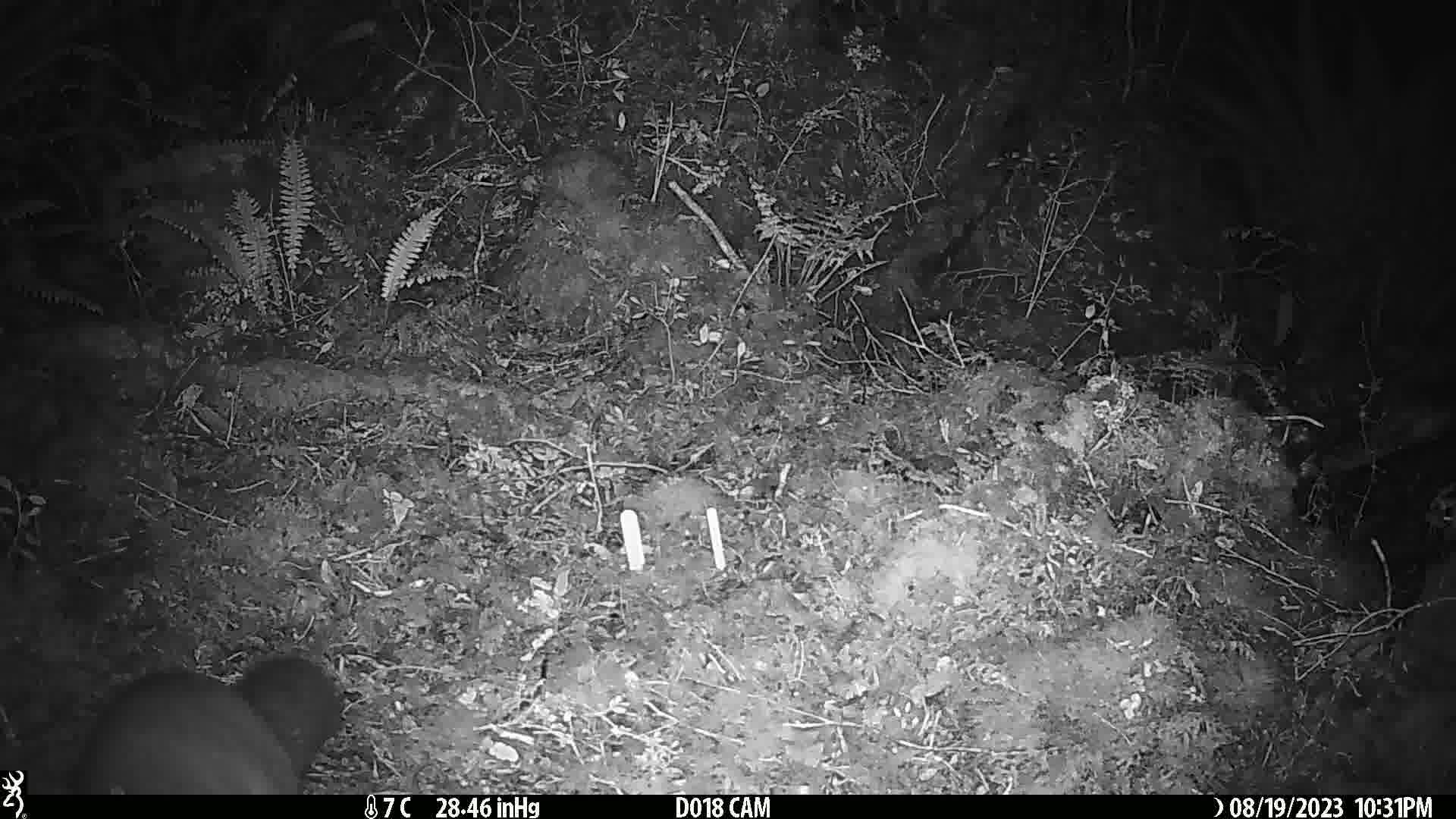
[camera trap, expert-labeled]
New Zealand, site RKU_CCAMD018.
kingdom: Animalia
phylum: Chordata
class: Mammalia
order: Diprotodontia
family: Phalangeridae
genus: Trichosurus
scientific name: Trichosurus vulpecula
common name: common brushtail possum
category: possum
Possum (common brushtail possum) (Trichosurus vulpecula).